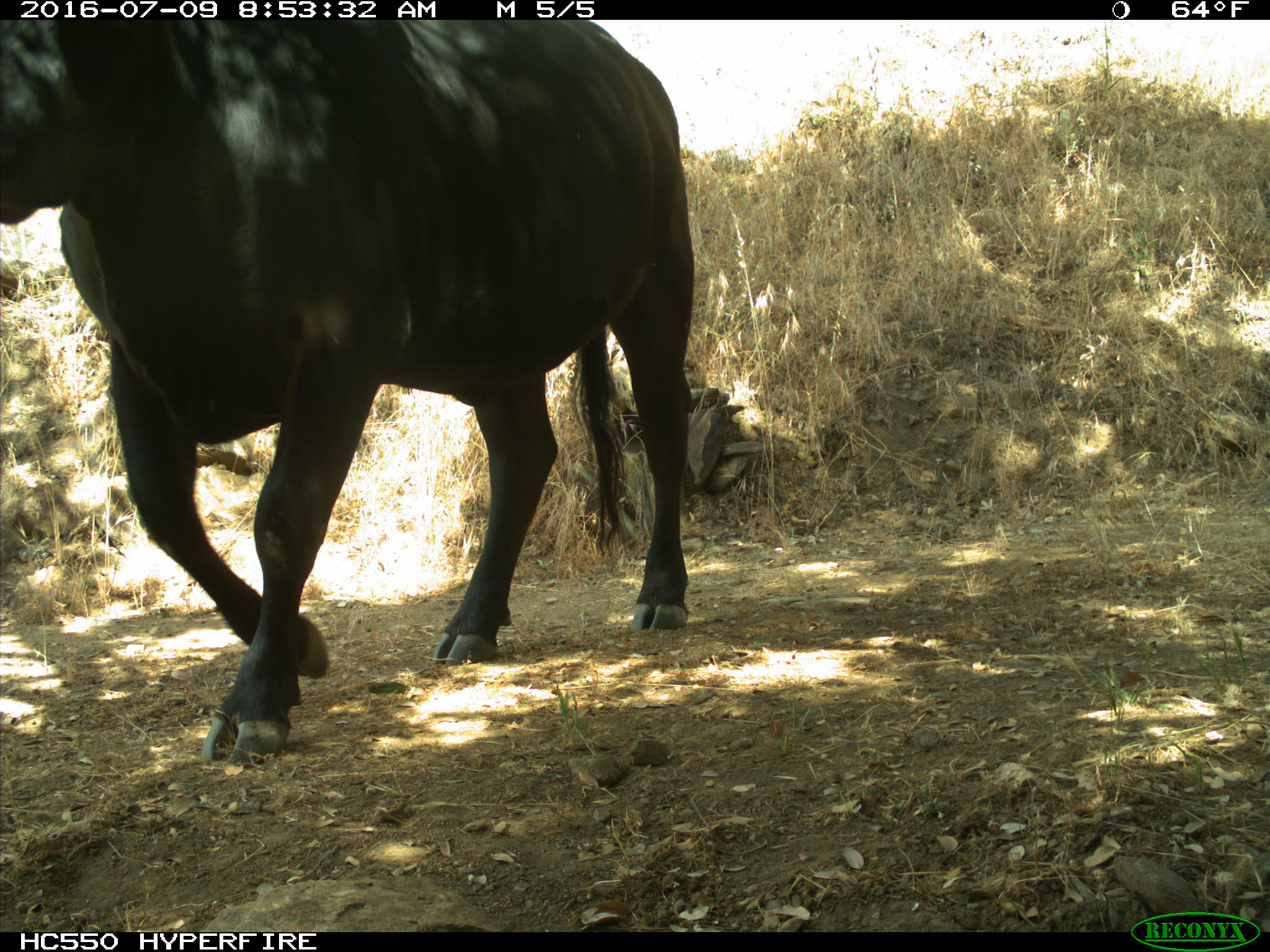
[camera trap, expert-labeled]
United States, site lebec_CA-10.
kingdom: Animalia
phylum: Chordata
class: Mammalia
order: Artiodactyla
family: Bovidae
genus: Bos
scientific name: Bos taurus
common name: domestic cow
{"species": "Bos taurus (domestic cow)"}